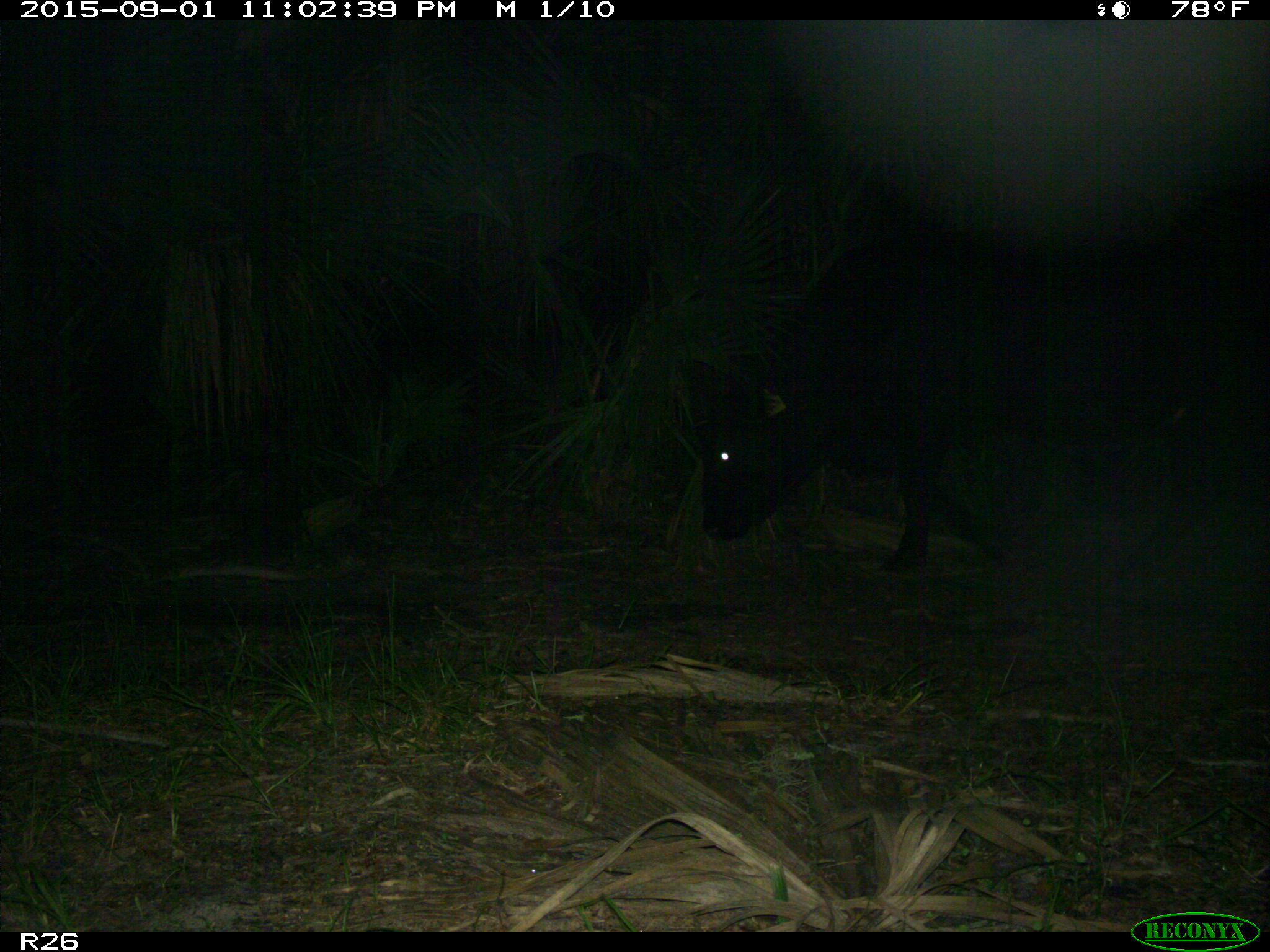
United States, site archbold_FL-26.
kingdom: Animalia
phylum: Chordata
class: Mammalia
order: Artiodactyla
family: Bovidae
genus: Bos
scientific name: Bos taurus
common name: domestic cow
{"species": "Bos taurus (domestic cow)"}